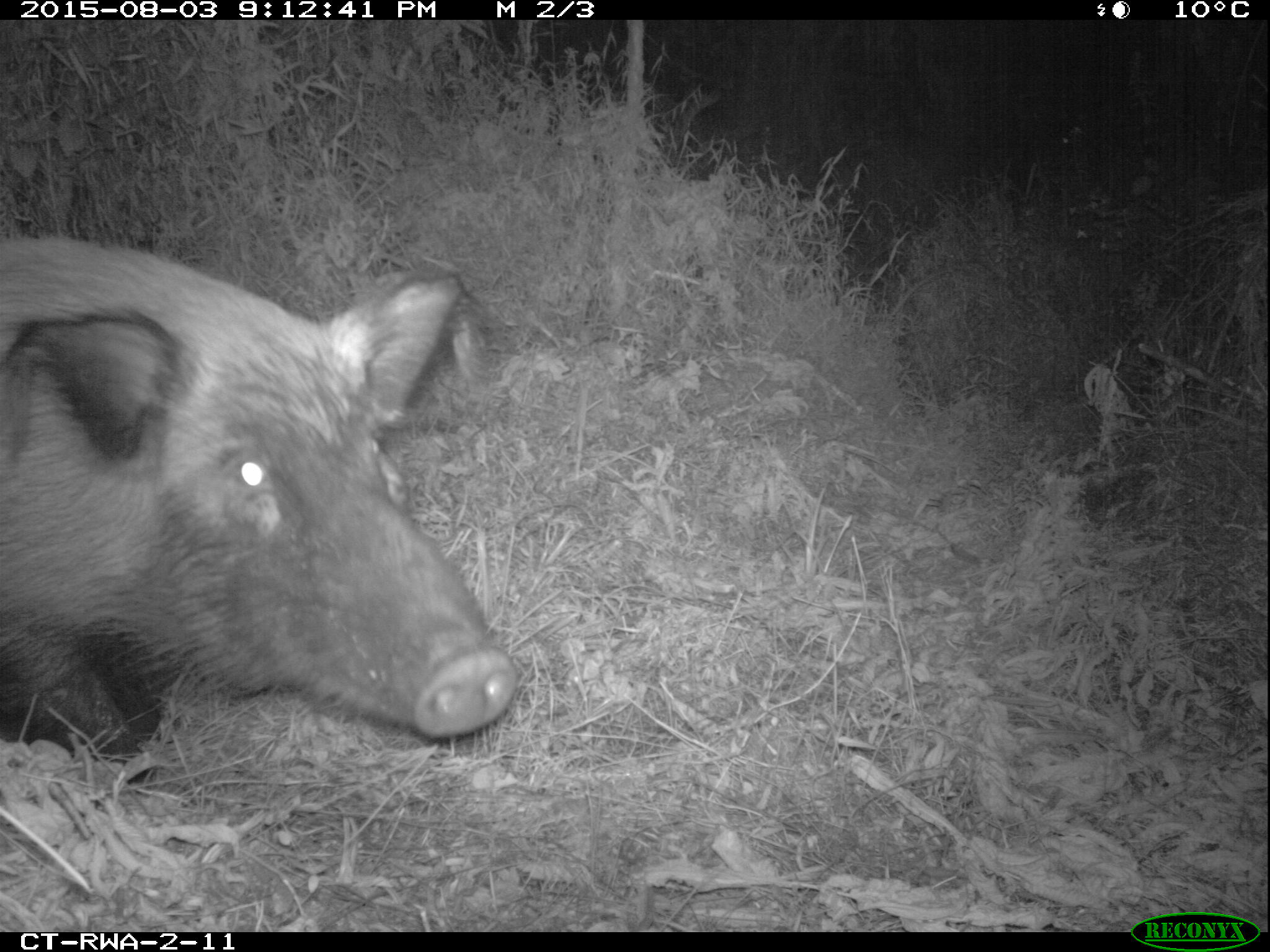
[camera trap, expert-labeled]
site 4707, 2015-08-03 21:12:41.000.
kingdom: Animalia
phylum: Chordata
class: Mammalia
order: Artiodactyla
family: Suidae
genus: Potamochoerus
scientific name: Potamochoerus larvatus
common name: bushpig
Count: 1.